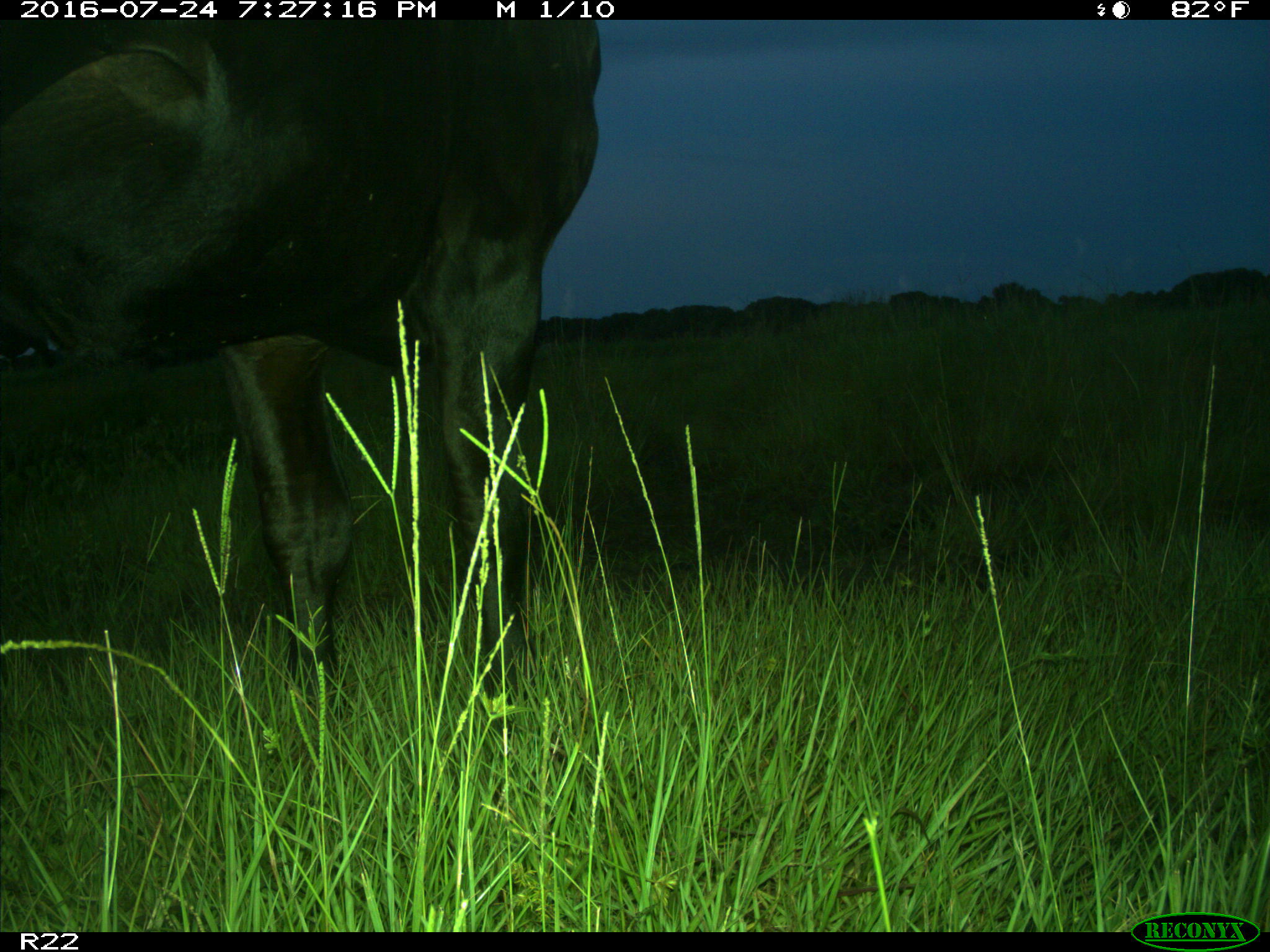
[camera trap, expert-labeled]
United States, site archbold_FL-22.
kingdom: Animalia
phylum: Chordata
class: Mammalia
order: Artiodactyla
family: Bovidae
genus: Bos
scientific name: Bos taurus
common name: domestic cow